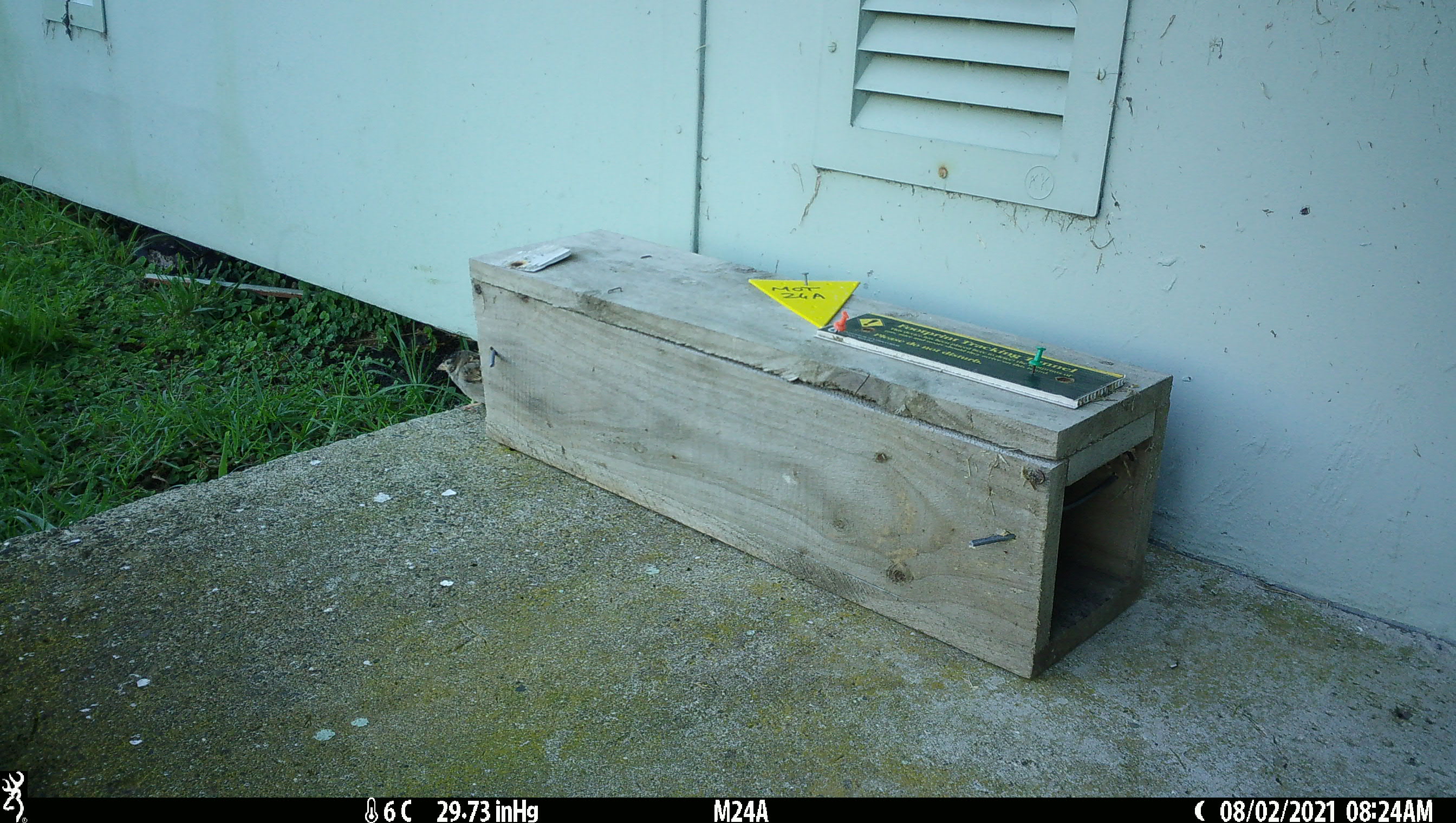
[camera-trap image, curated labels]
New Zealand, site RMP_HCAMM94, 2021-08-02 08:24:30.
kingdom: Animalia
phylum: Chordata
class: Aves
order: Passeriformes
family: Passeridae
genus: Passer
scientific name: Passer domesticus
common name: house sparrow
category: sparrow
Sparrow (house sparrow) (Passer domesticus).